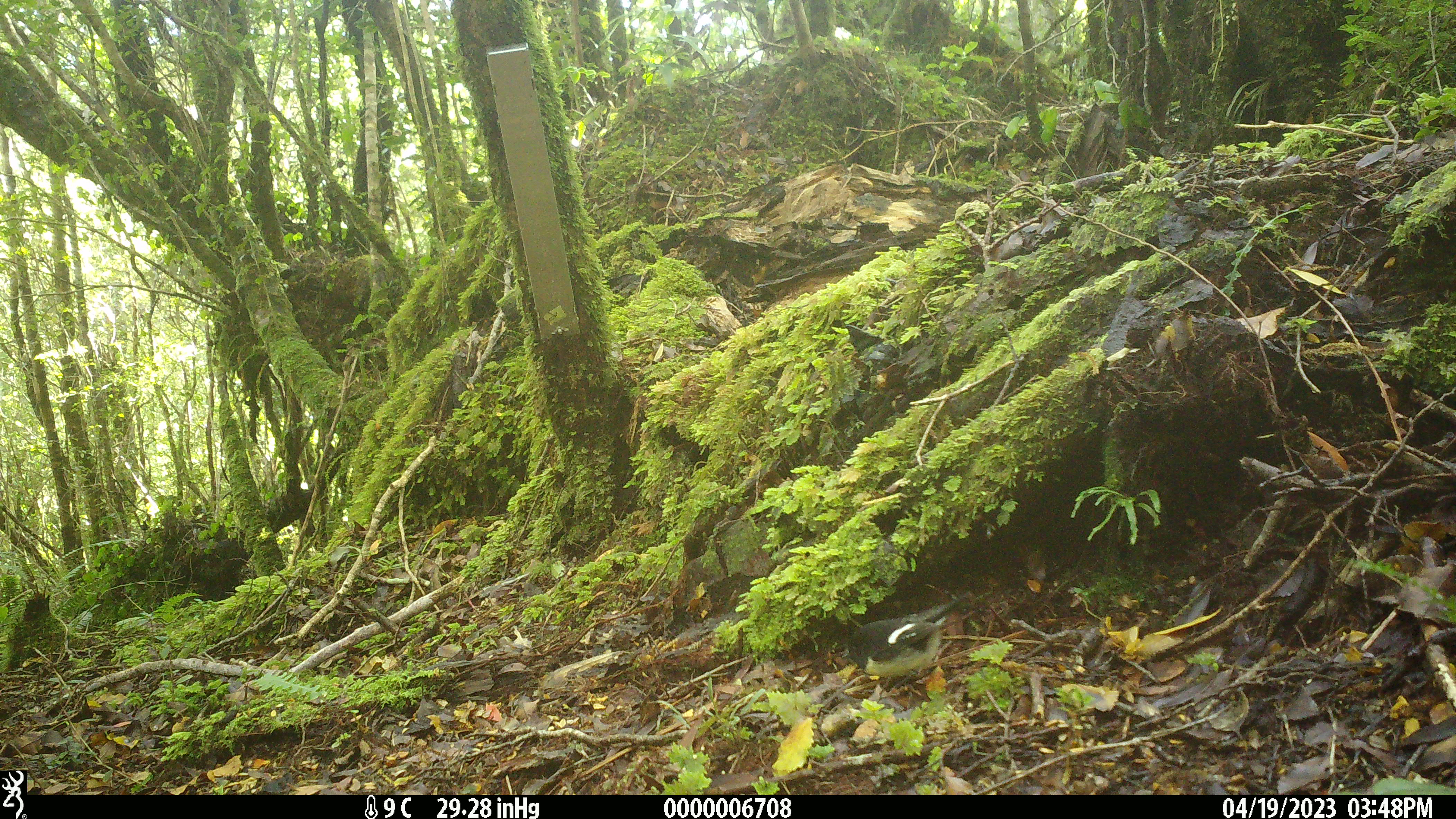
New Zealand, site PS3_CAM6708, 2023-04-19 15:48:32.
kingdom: Animalia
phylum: Chordata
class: Aves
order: Passeriformes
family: Petroicidae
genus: Petroica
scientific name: Petroica macrocephala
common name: tomtit